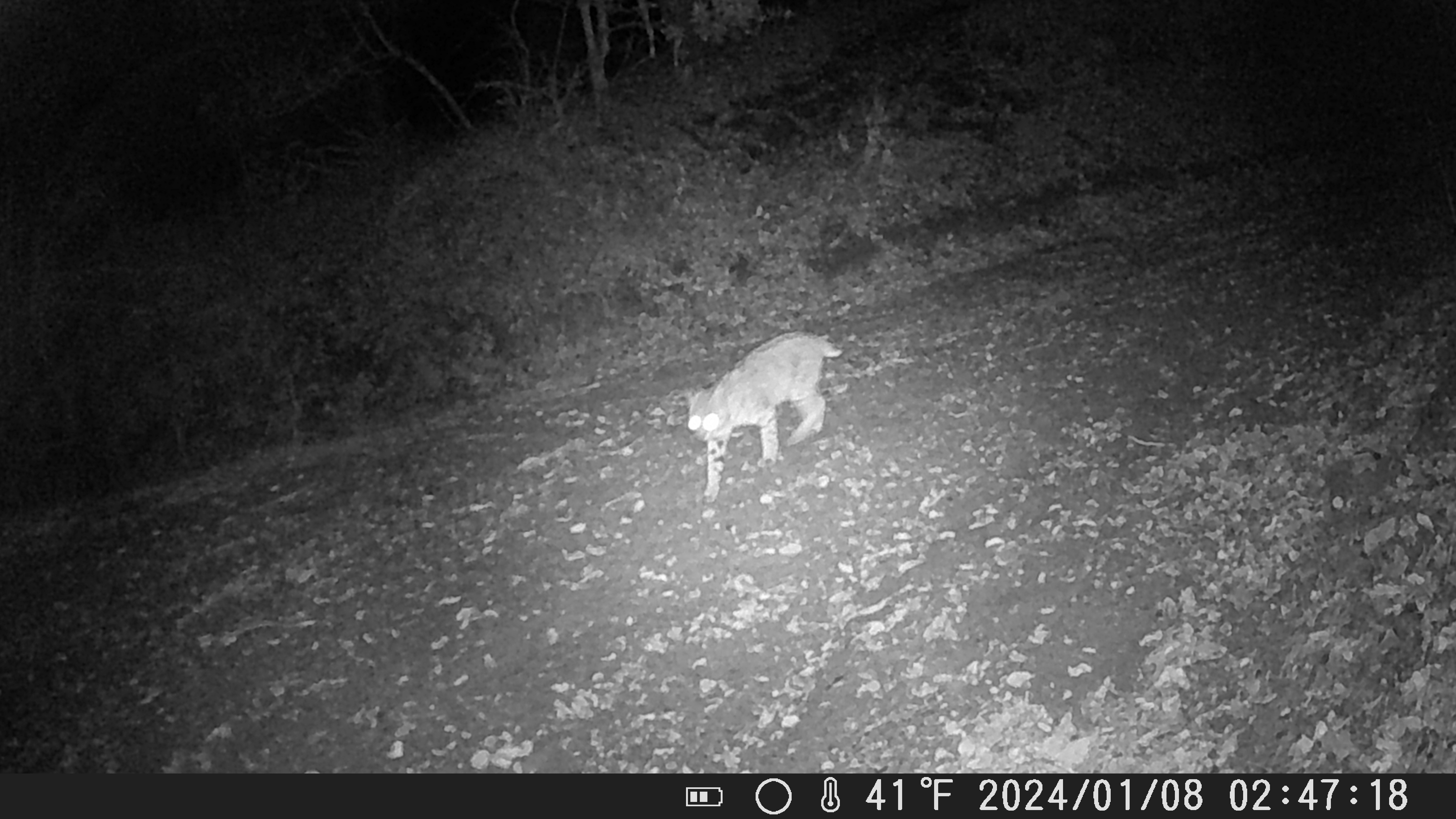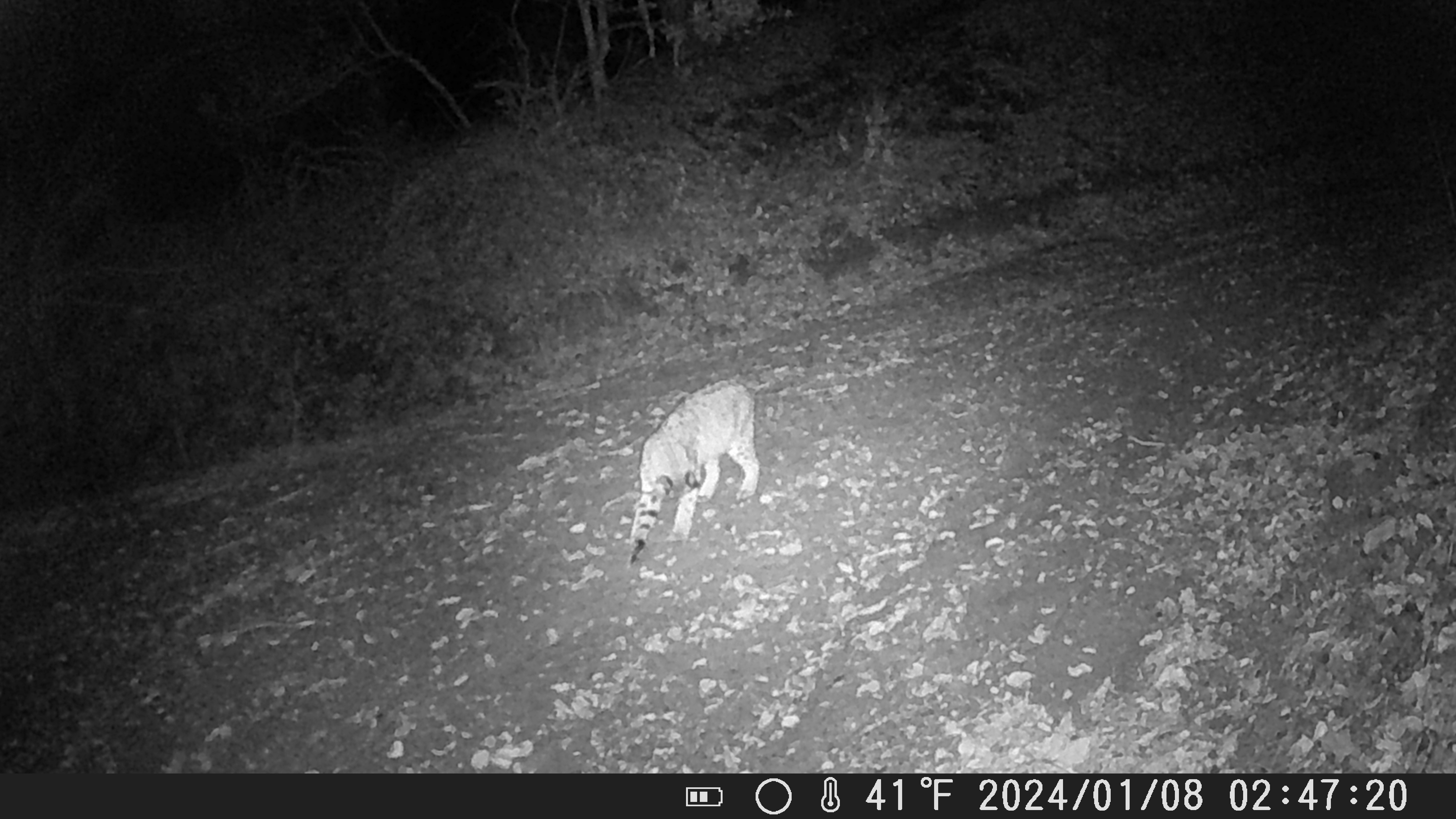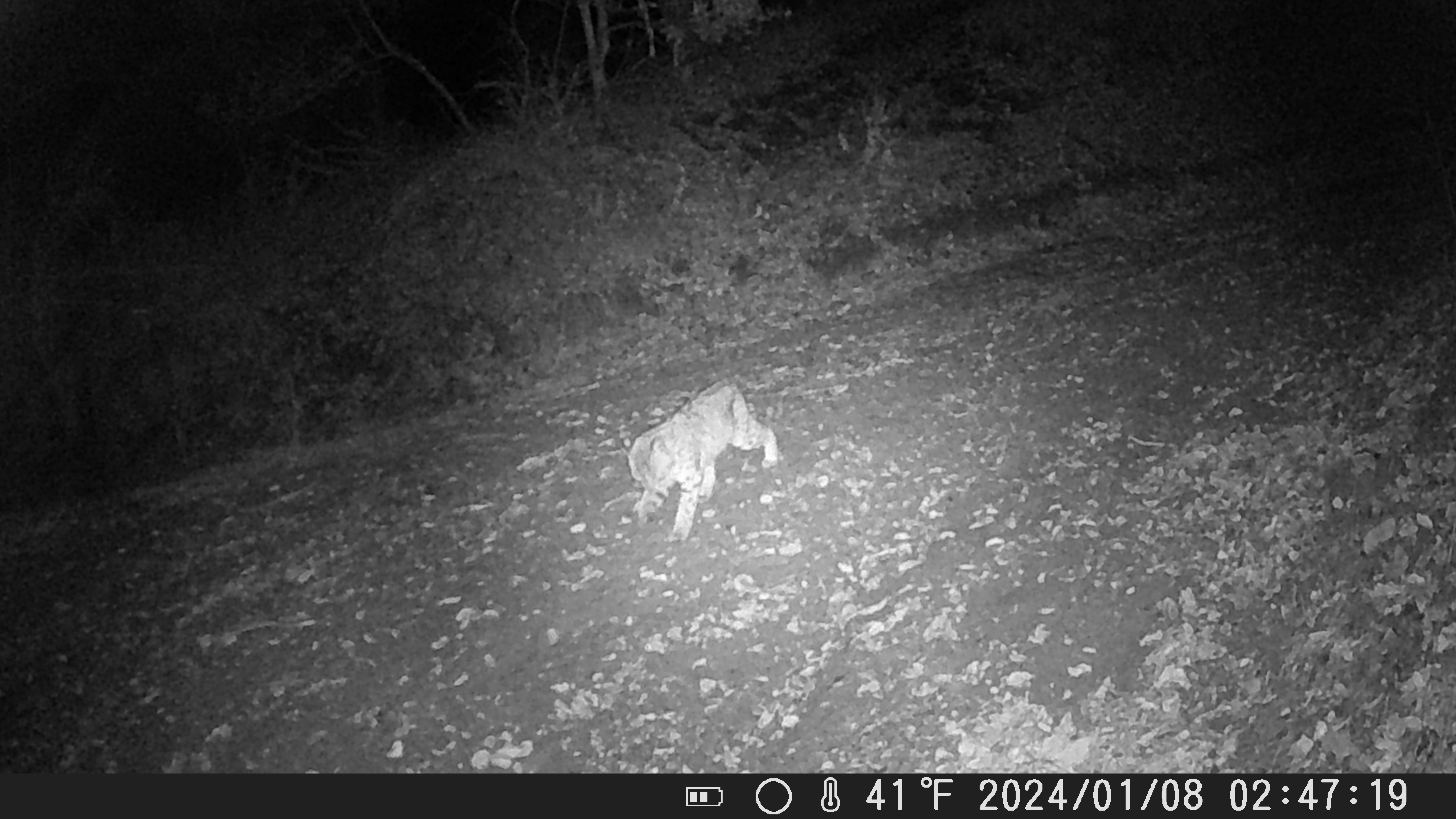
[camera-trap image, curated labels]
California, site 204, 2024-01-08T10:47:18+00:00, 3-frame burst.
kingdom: Animalia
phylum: Chordata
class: Mammalia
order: Carnivora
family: Felidae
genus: Lynx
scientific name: Lynx rufus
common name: bobcat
Bobcat (Lynx rufus).